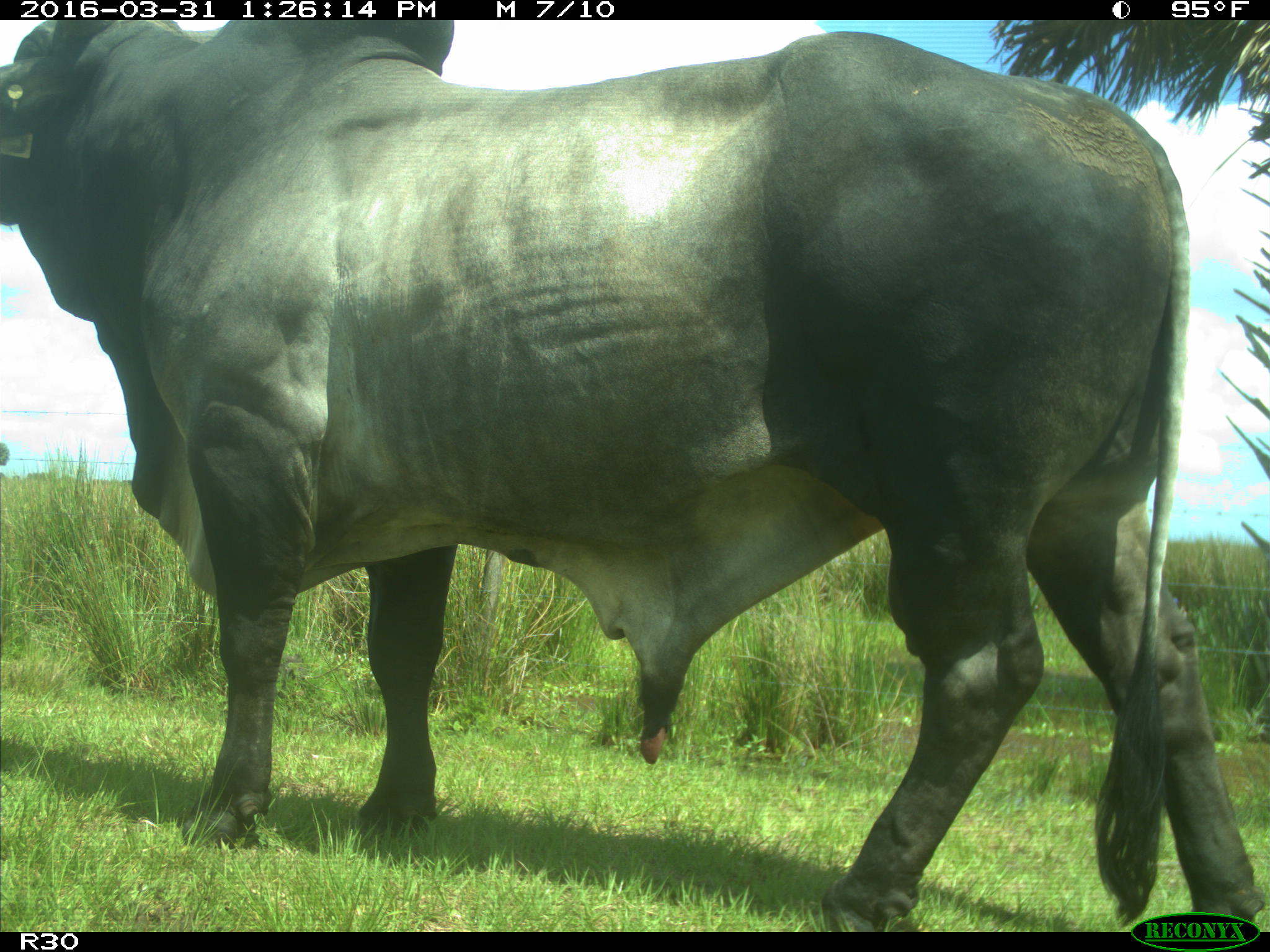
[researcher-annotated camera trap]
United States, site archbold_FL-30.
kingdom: Animalia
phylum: Chordata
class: Mammalia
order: Artiodactyla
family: Bovidae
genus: Bos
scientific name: Bos taurus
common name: domestic cow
Bos taurus (domestic cow).